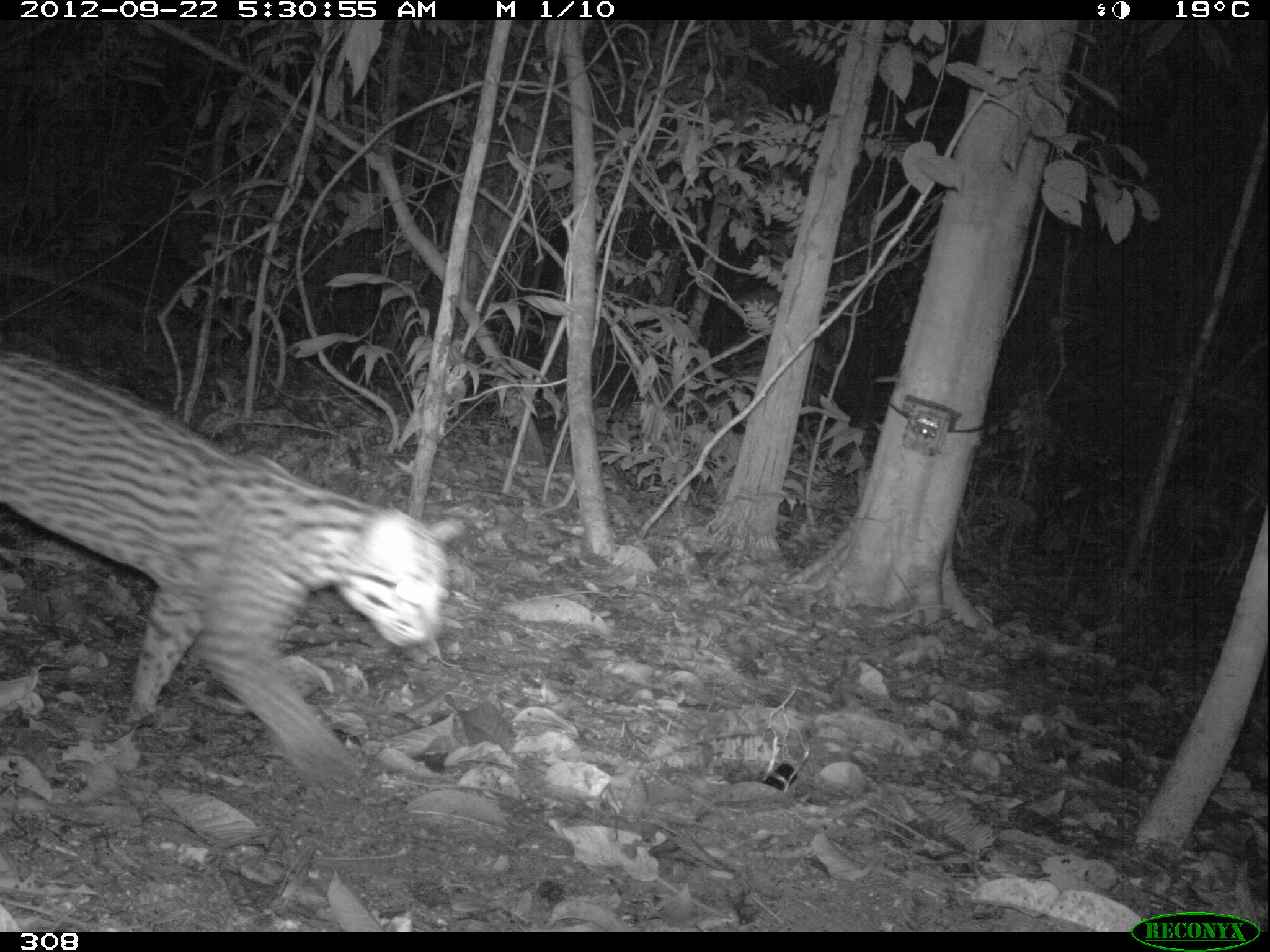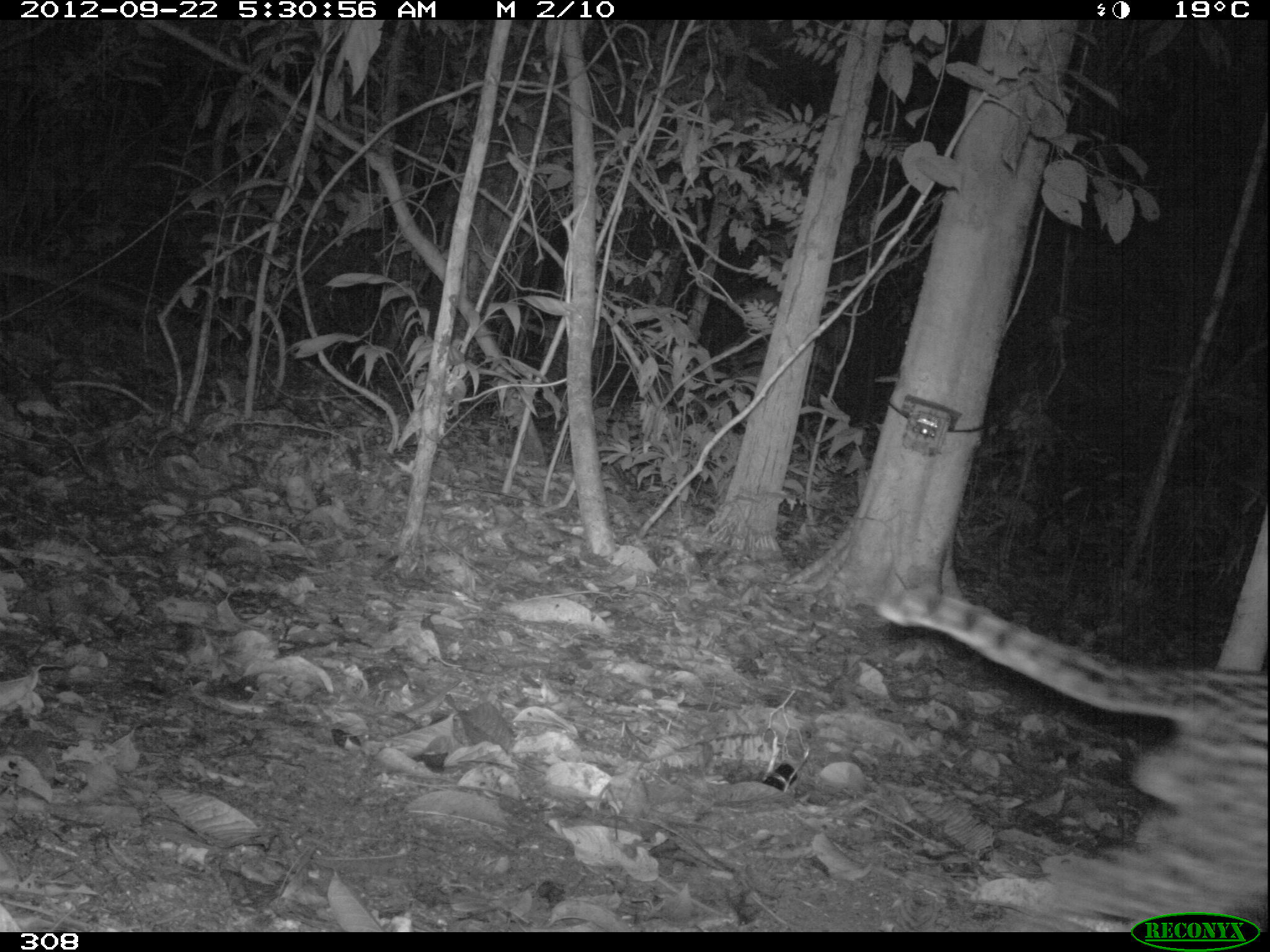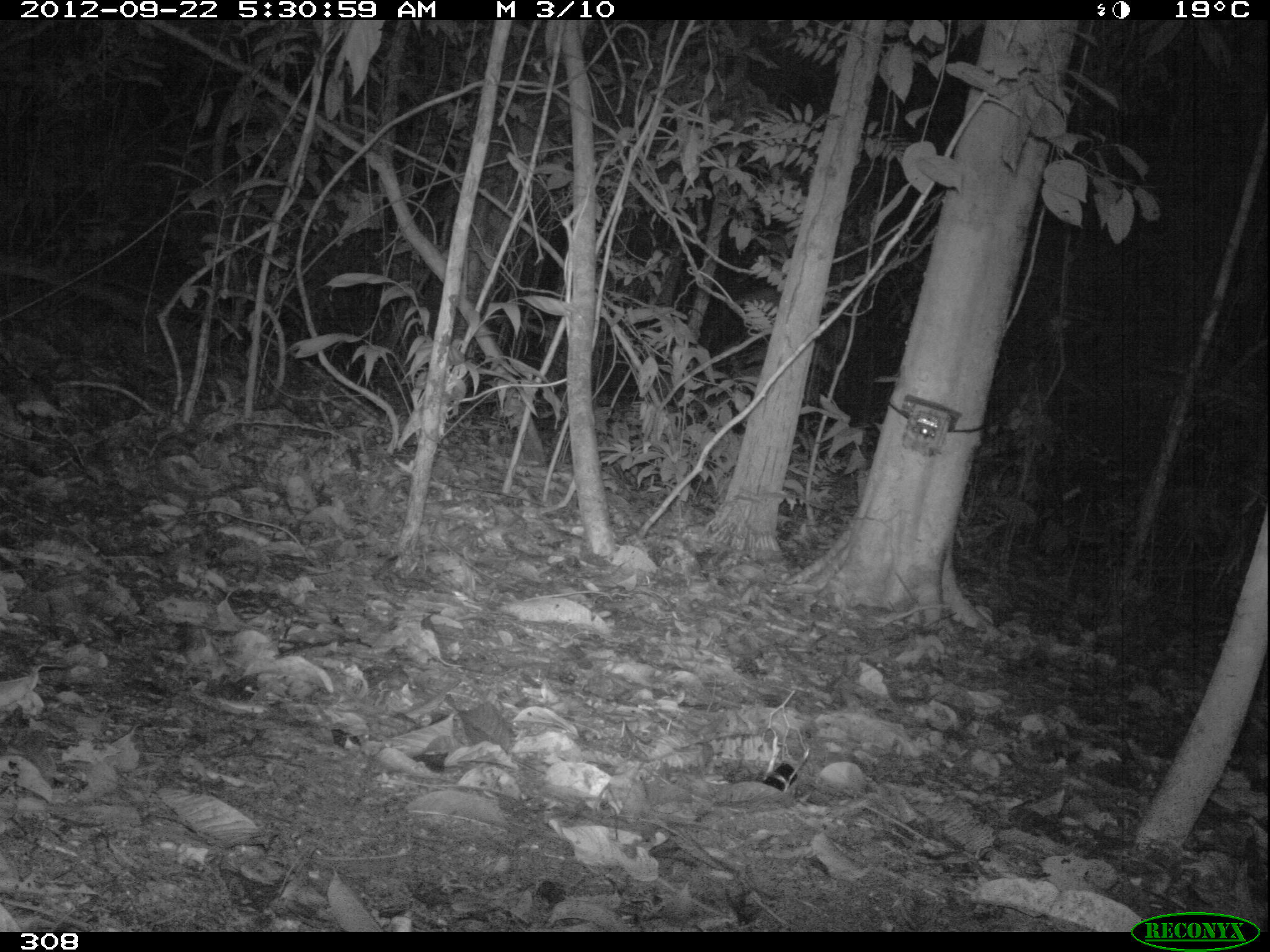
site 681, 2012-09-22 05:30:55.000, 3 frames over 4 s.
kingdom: Animalia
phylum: Chordata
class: Mammalia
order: Carnivora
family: Felidae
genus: Leopardus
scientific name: Leopardus pardalis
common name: ocelot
Leopardus pardalis (ocelot).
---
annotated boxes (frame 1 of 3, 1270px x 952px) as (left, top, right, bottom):
leopardus pardalis: (1, 348, 465, 783)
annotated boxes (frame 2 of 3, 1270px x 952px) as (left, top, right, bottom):
leopardus pardalis: (872, 586, 1267, 931)